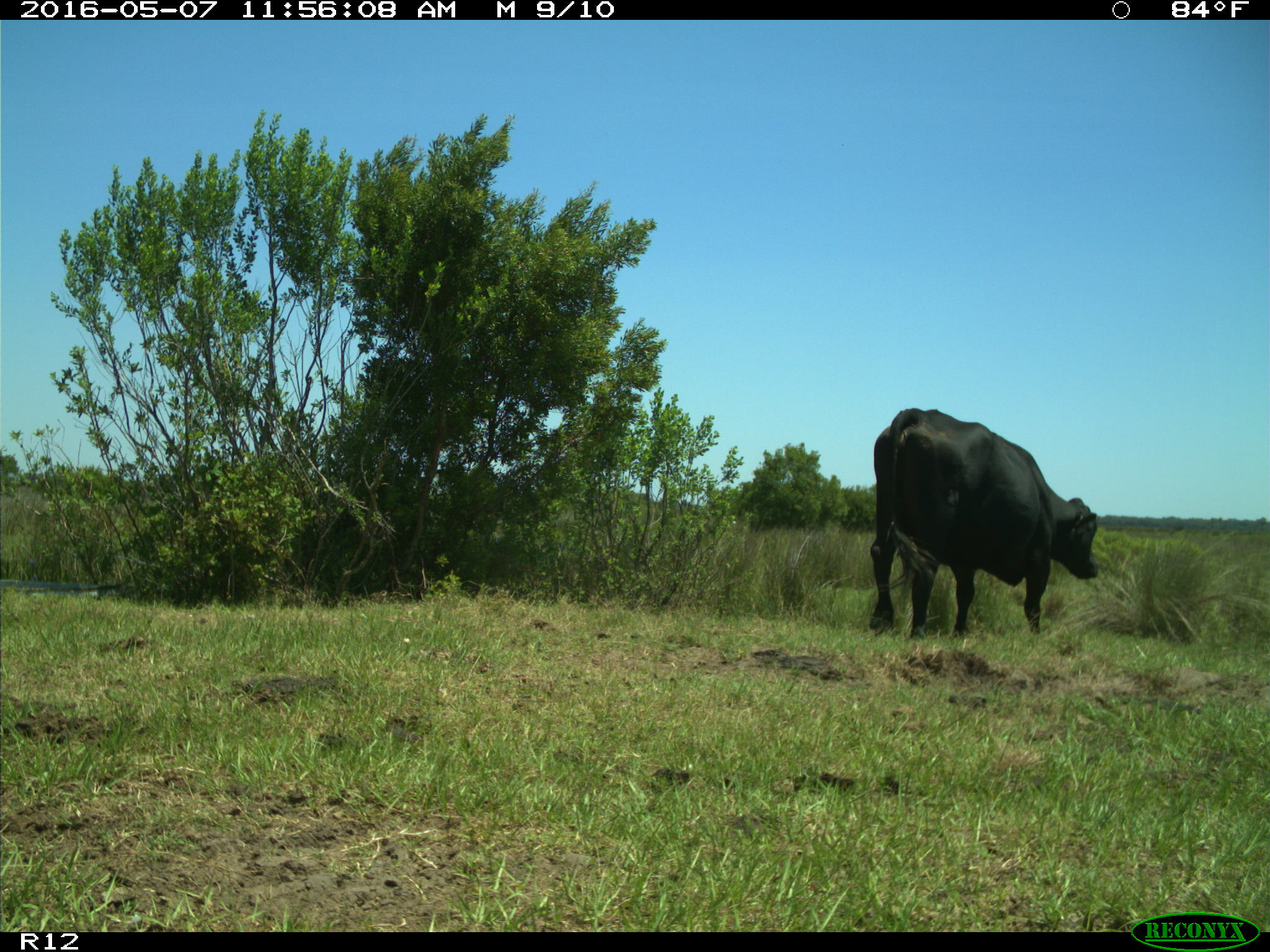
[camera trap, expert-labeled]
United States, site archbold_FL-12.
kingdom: Animalia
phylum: Chordata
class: Mammalia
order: Artiodactyla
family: Bovidae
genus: Bos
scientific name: Bos taurus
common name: domestic cow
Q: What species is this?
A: Bos taurus (domestic cow).